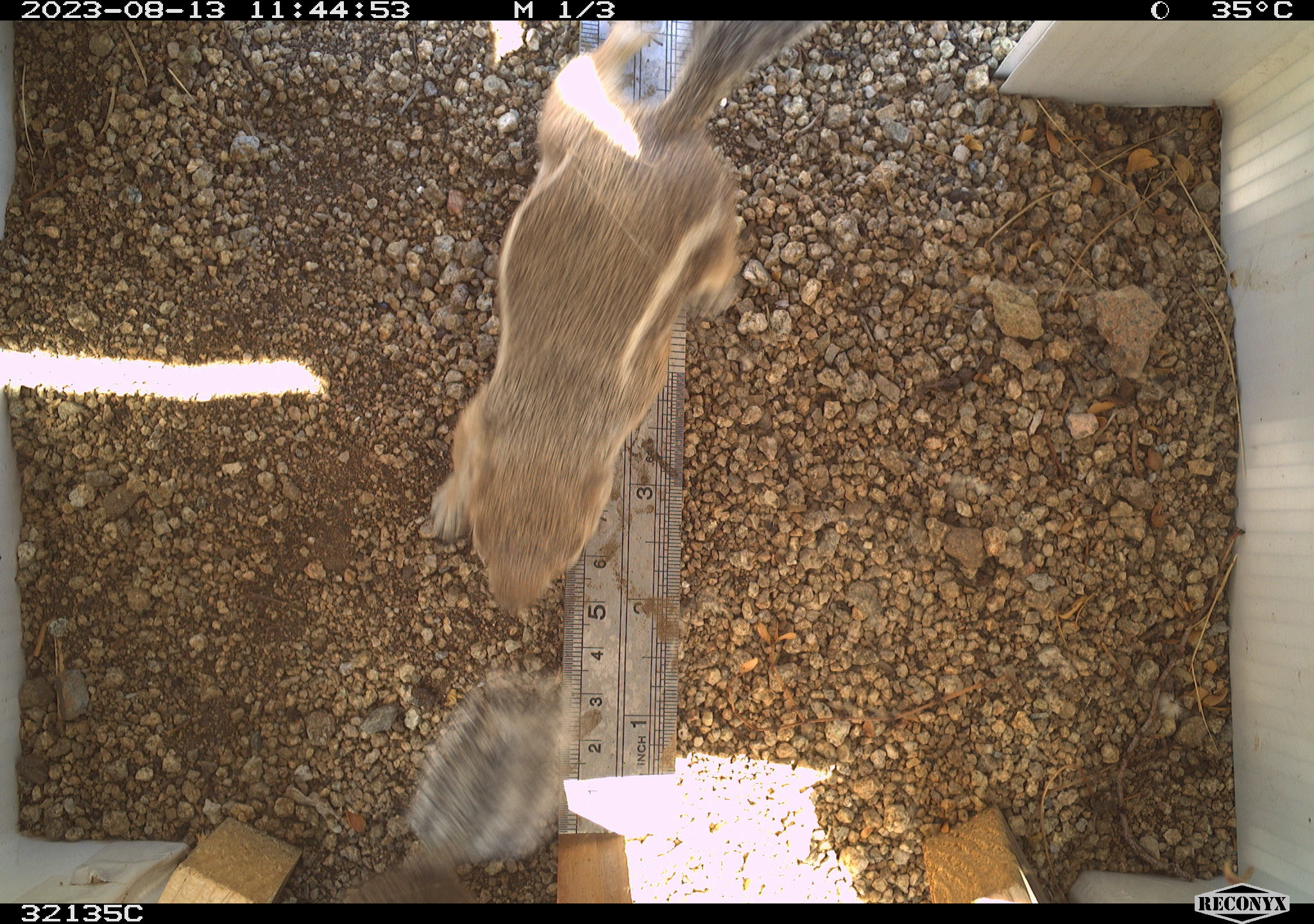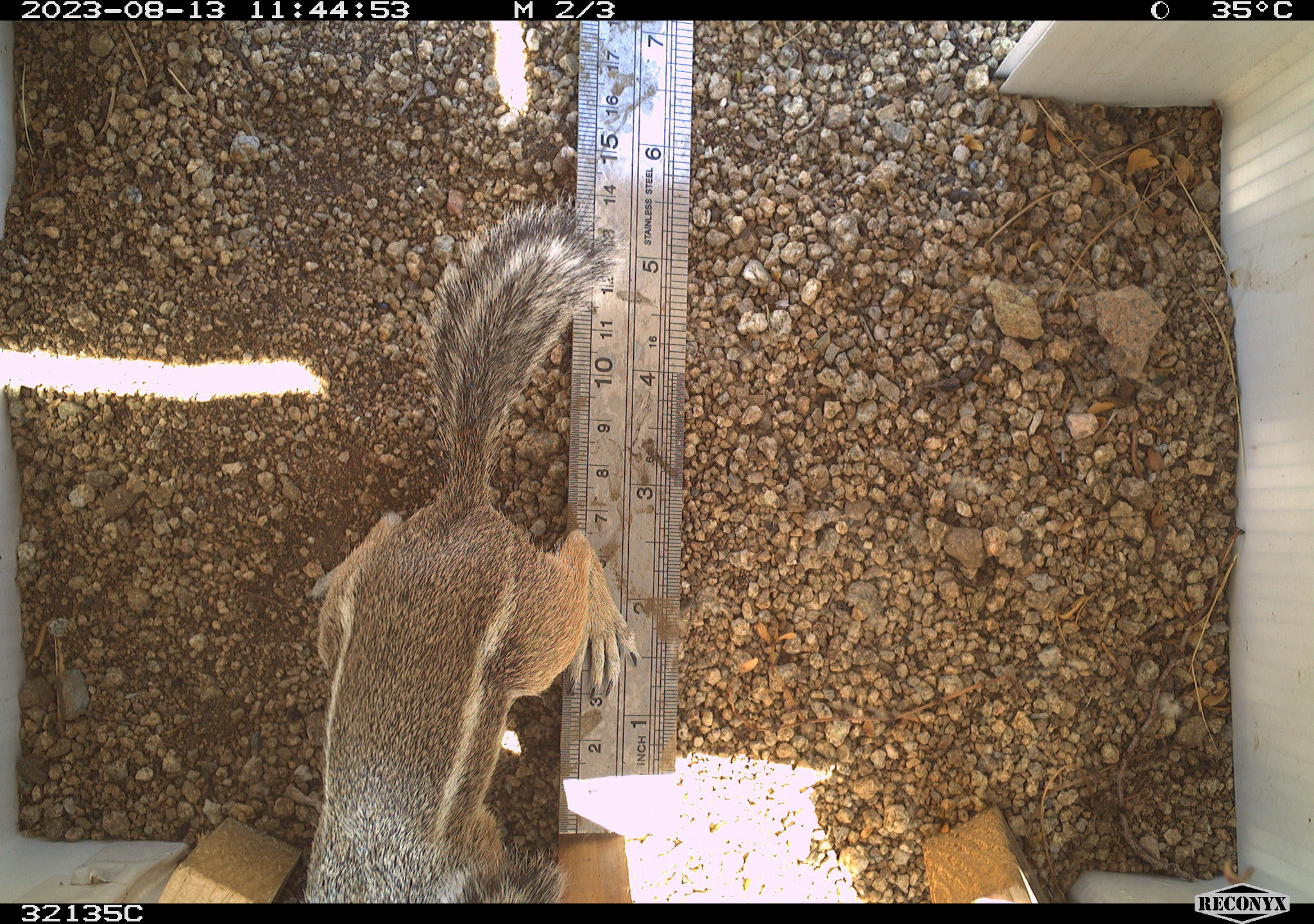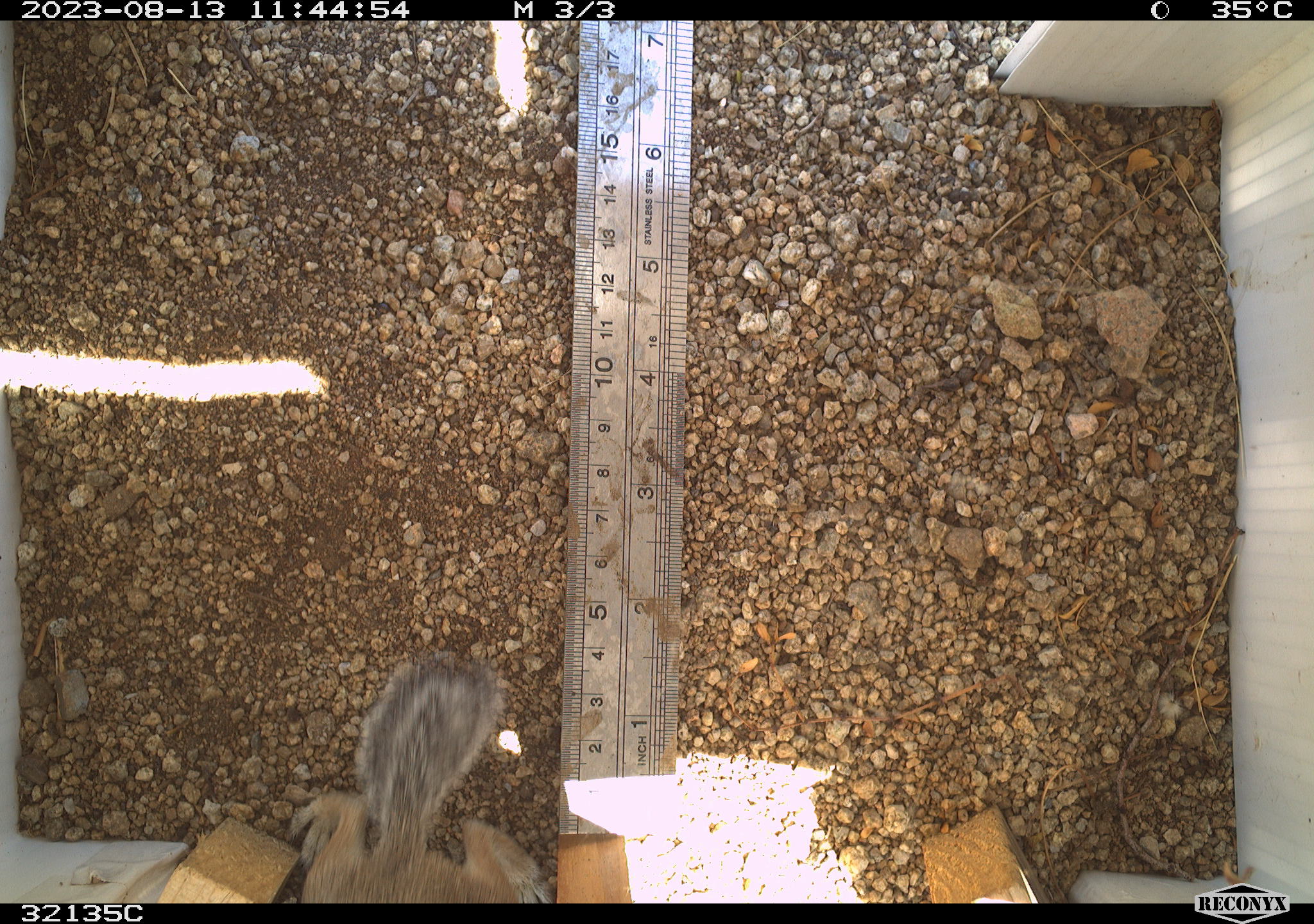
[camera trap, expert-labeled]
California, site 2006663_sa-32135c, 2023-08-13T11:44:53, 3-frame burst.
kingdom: Animalia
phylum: Chordata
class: Mammalia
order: Rodentia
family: Sciuridae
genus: Ammospermophilus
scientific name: Ammospermophilus leucurus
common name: white-tailed antelope squirrel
White-tailed antelope squirrel (Ammospermophilus leucurus).